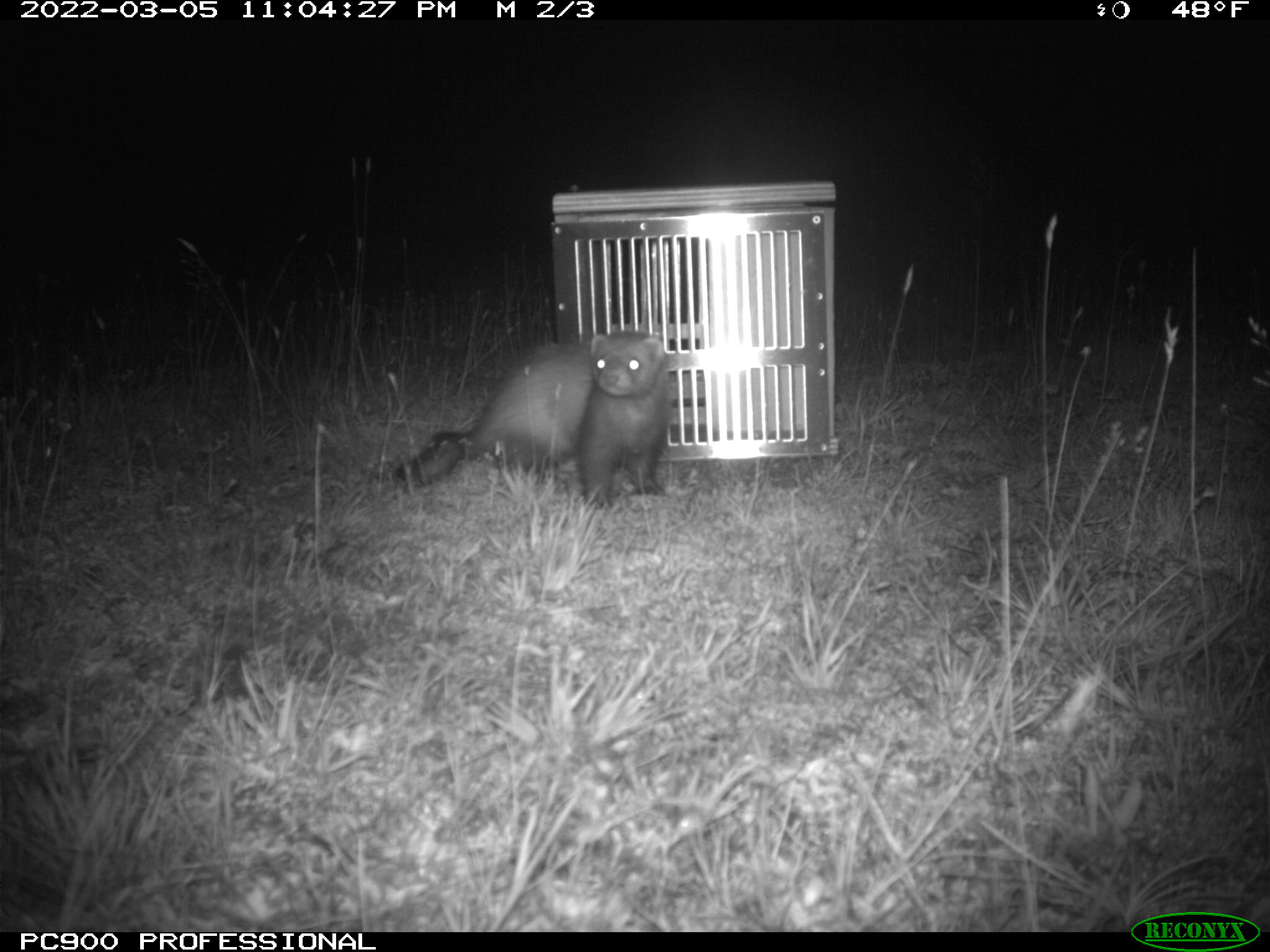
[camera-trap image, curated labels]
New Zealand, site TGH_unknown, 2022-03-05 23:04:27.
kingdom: Animalia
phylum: Chordata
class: Mammalia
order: Carnivora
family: Mustelidae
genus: Mustela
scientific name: Mustela furo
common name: ferret